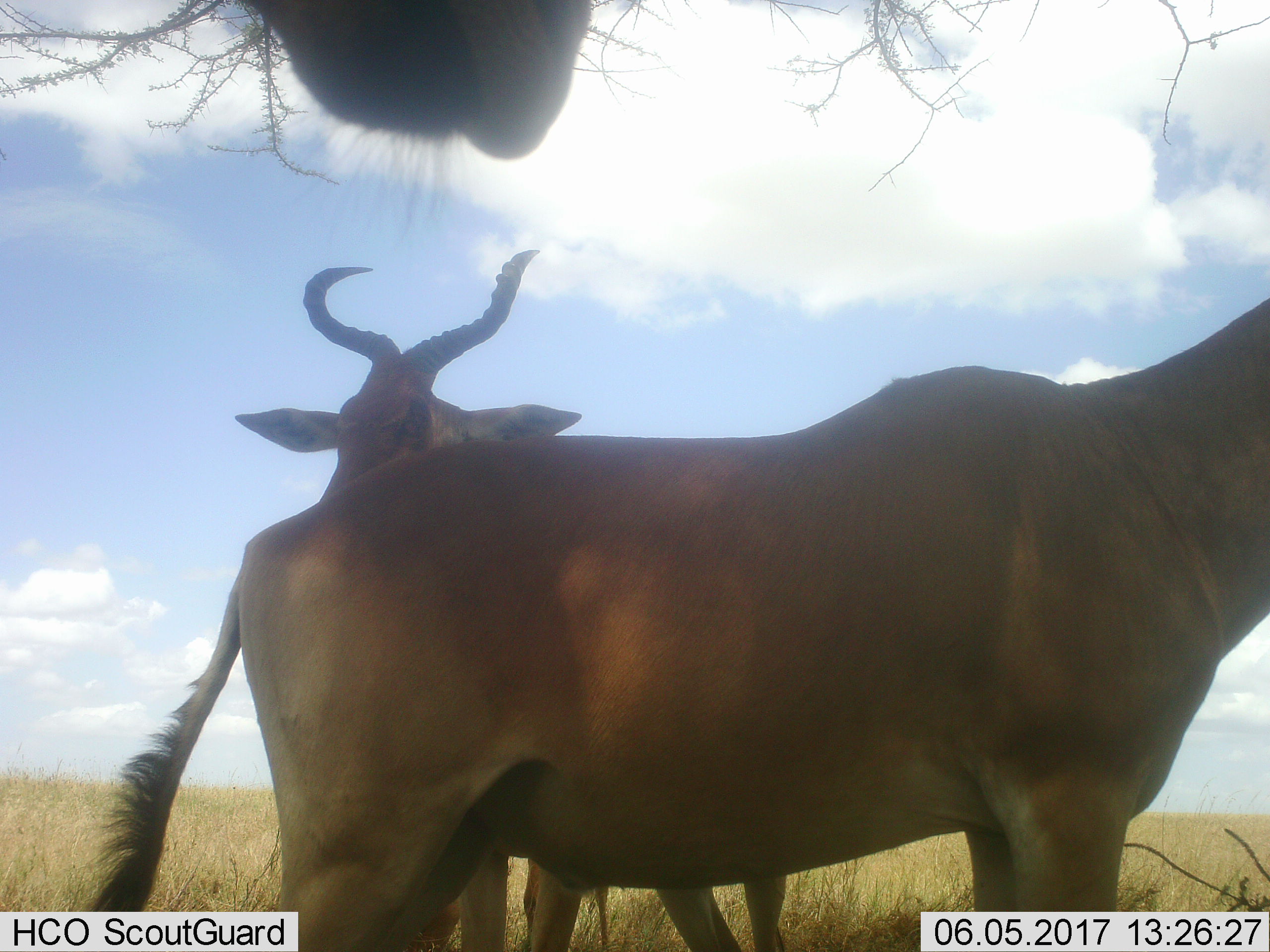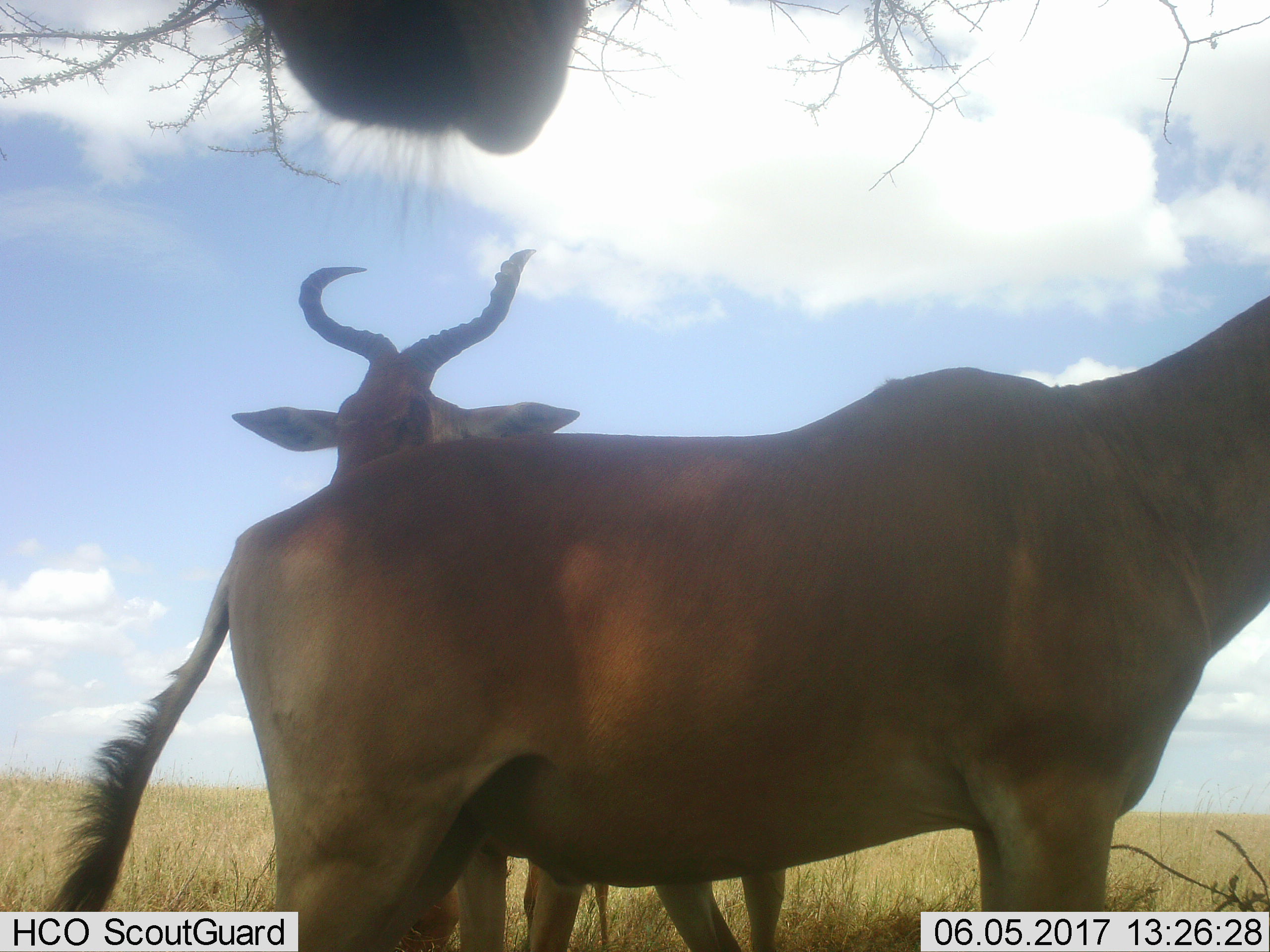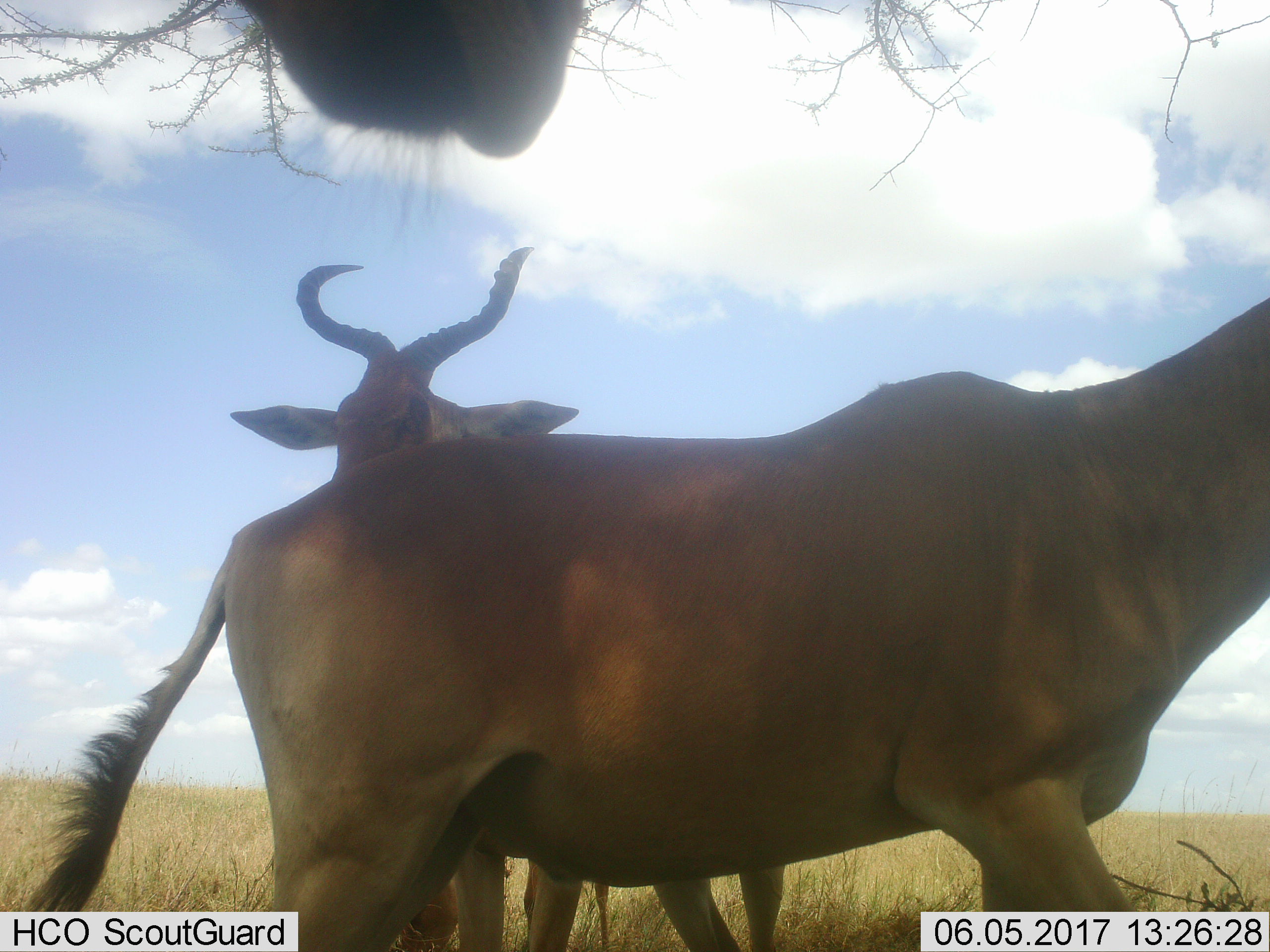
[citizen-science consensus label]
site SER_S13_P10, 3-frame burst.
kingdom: Animalia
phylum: Chordata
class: Mammalia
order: Artiodactyla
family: Bovidae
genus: Alcelaphus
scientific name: Alcelaphus buselaphus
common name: hartebeest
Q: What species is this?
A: Hartebeest (Alcelaphus buselaphus).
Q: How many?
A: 3.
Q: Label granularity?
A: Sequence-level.